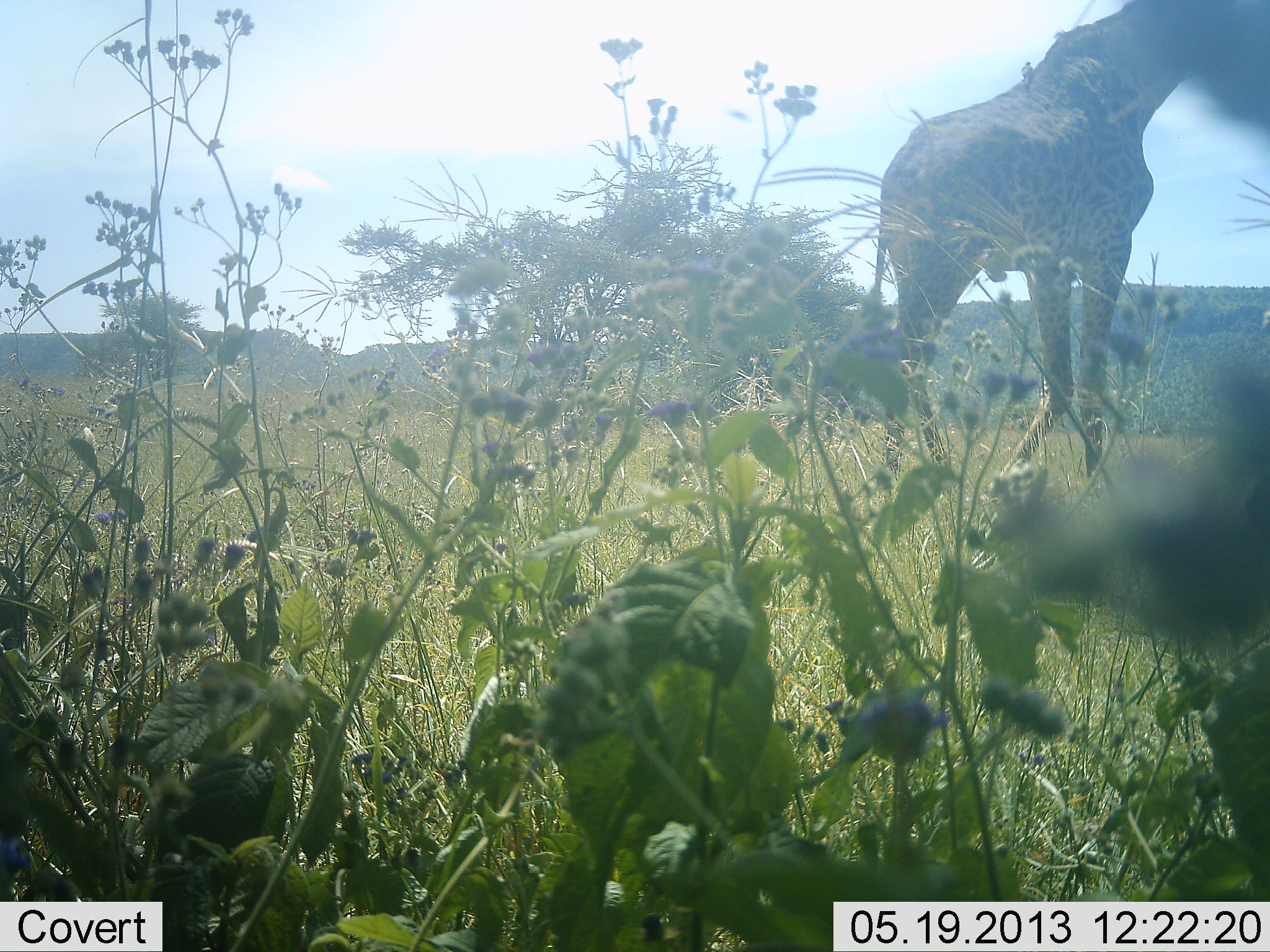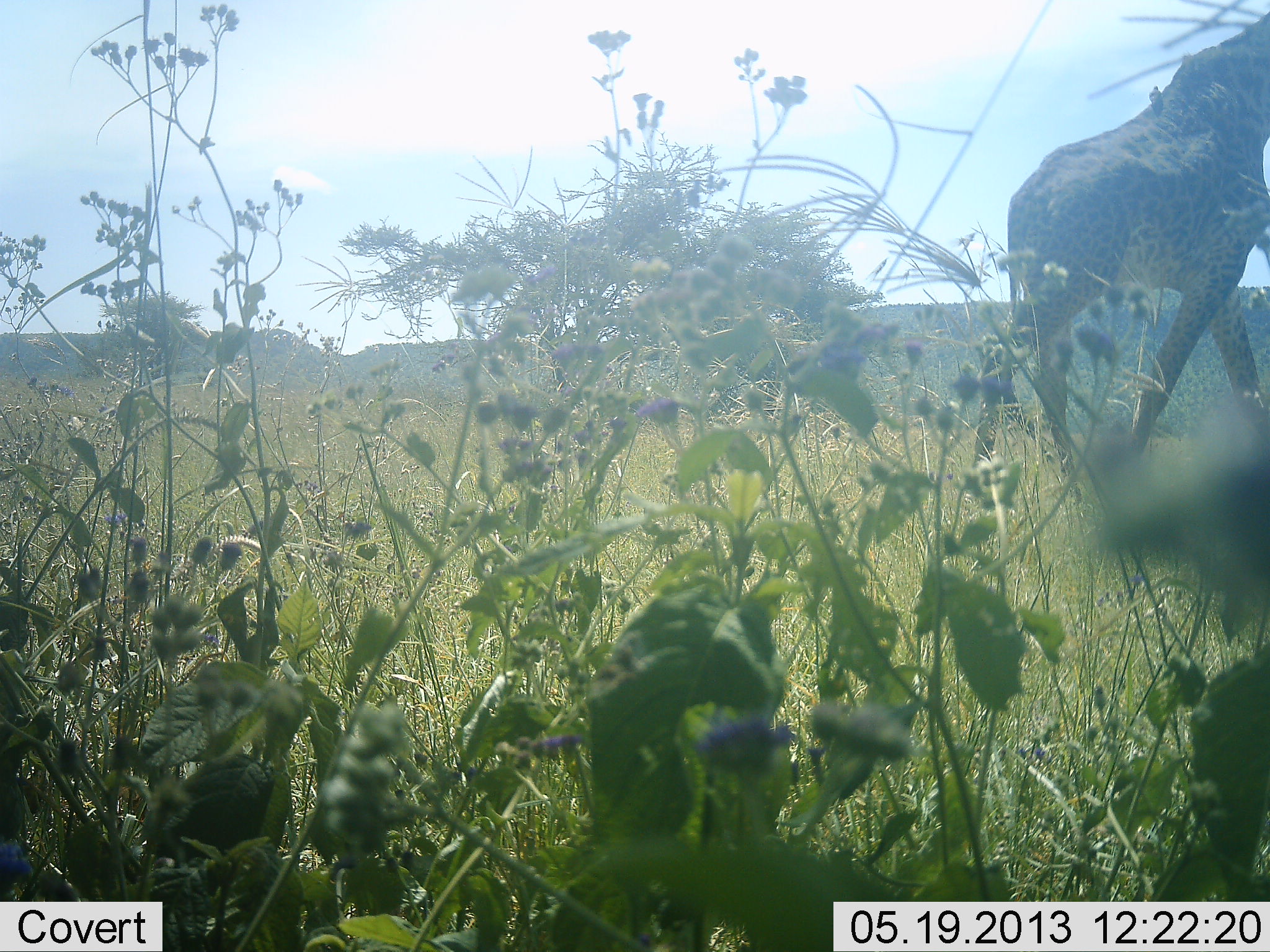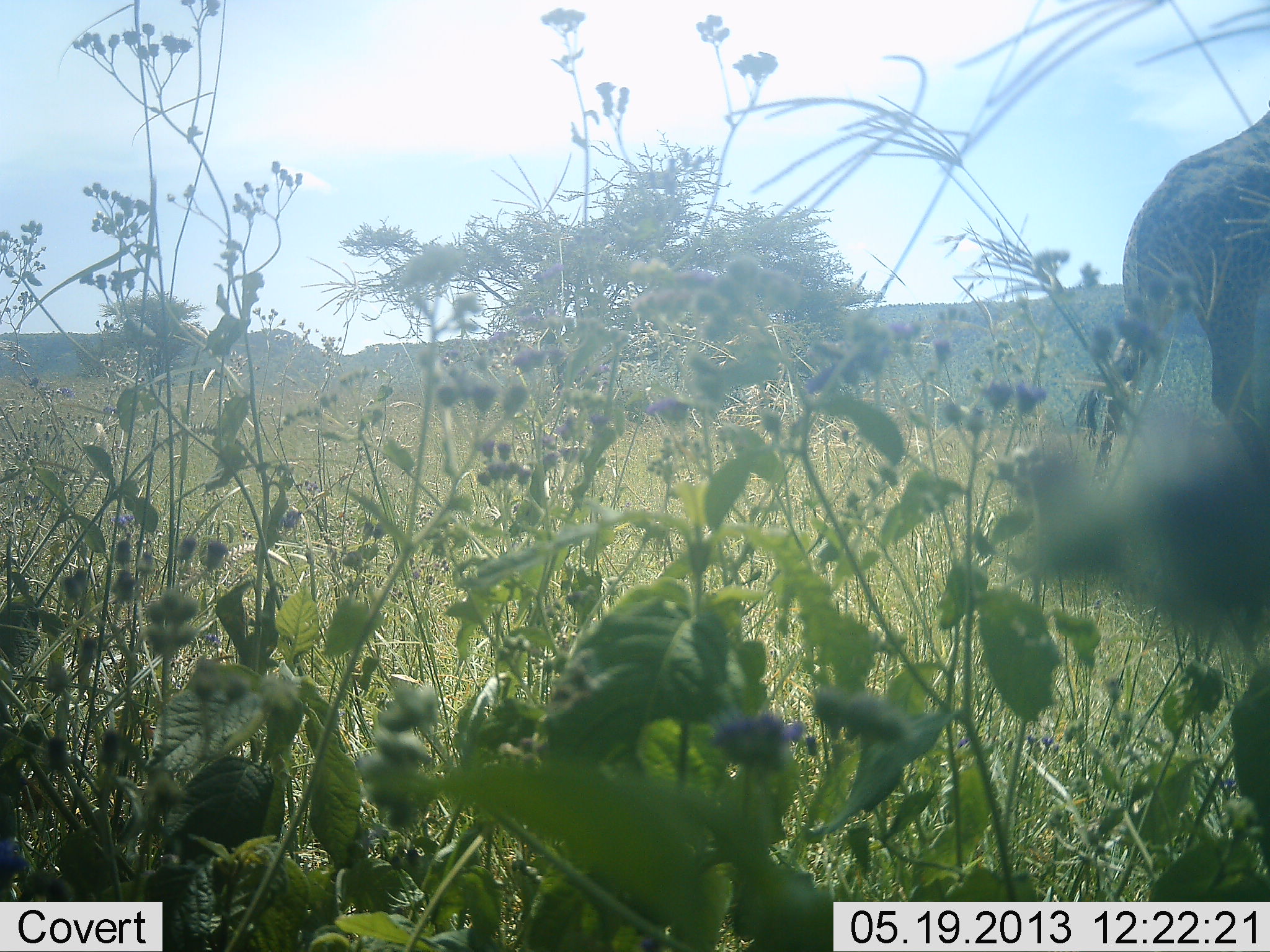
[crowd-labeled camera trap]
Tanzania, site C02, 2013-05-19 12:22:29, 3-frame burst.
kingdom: Animalia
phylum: Chordata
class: Mammalia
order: Artiodactyla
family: Giraffidae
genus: Giraffa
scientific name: Giraffa camelopardalis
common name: giraffe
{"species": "giraffe (Giraffa camelopardalis)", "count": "1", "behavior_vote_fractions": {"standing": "9%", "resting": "0%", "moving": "87%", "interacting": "0%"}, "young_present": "0%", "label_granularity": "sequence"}